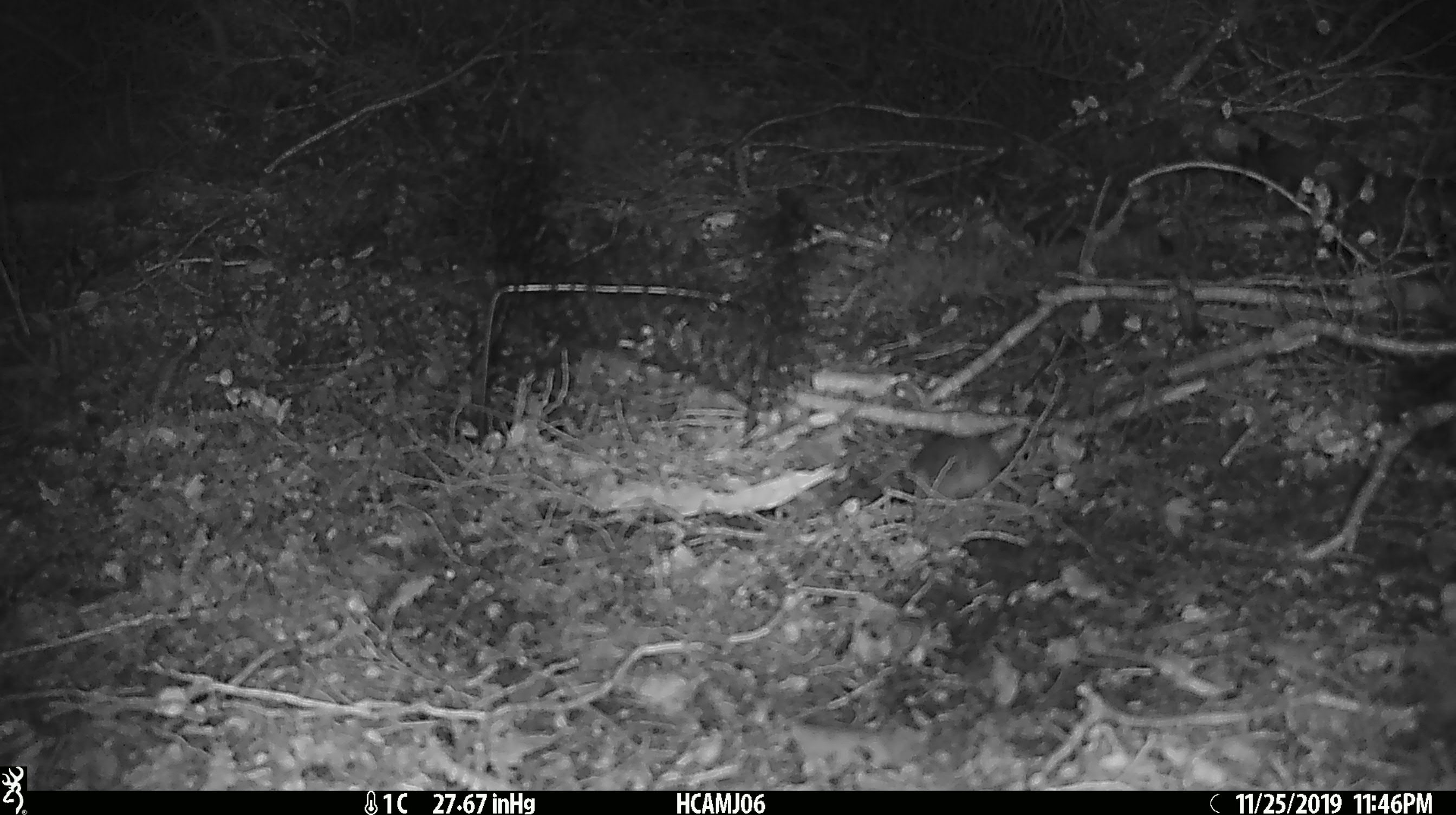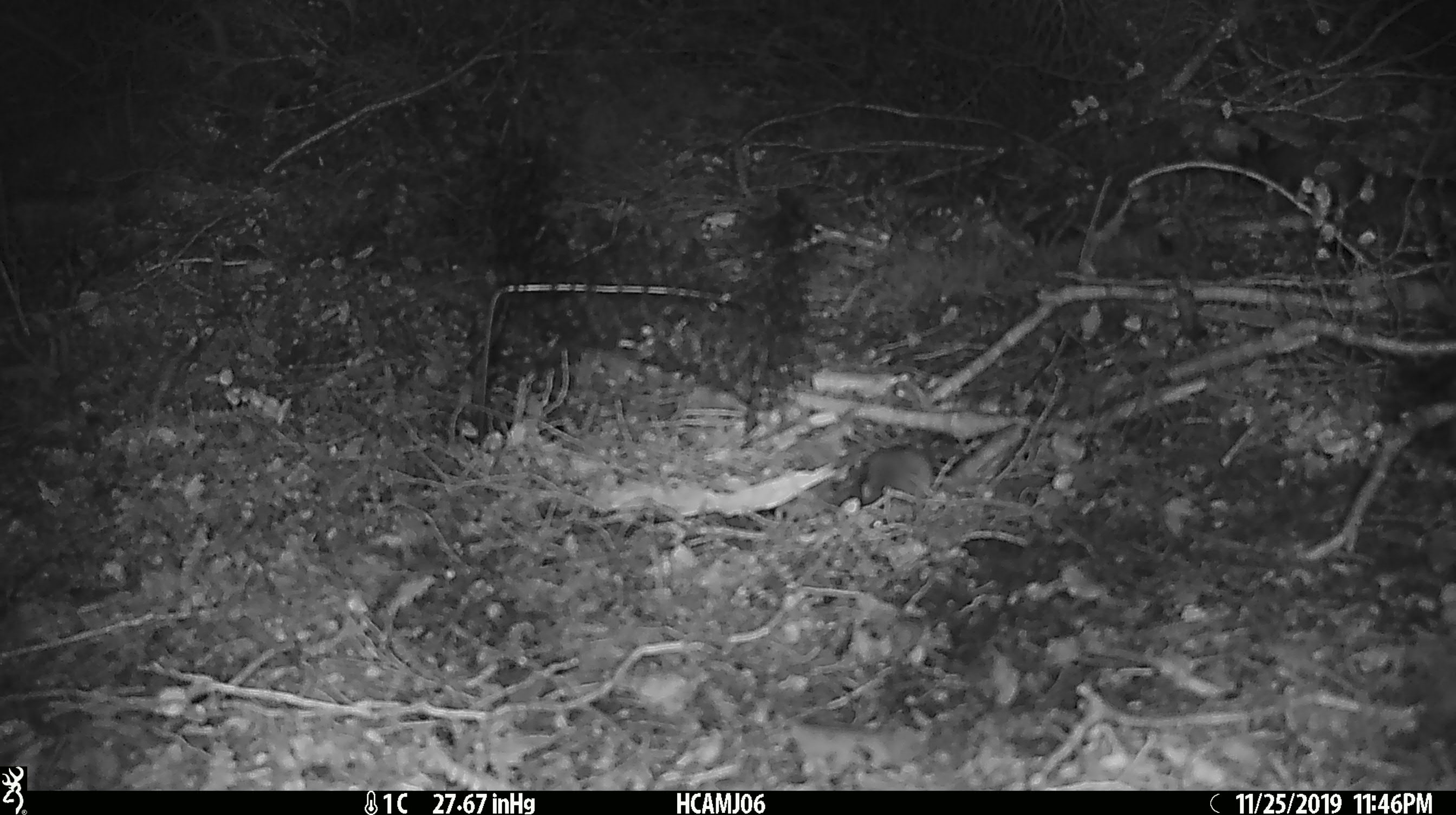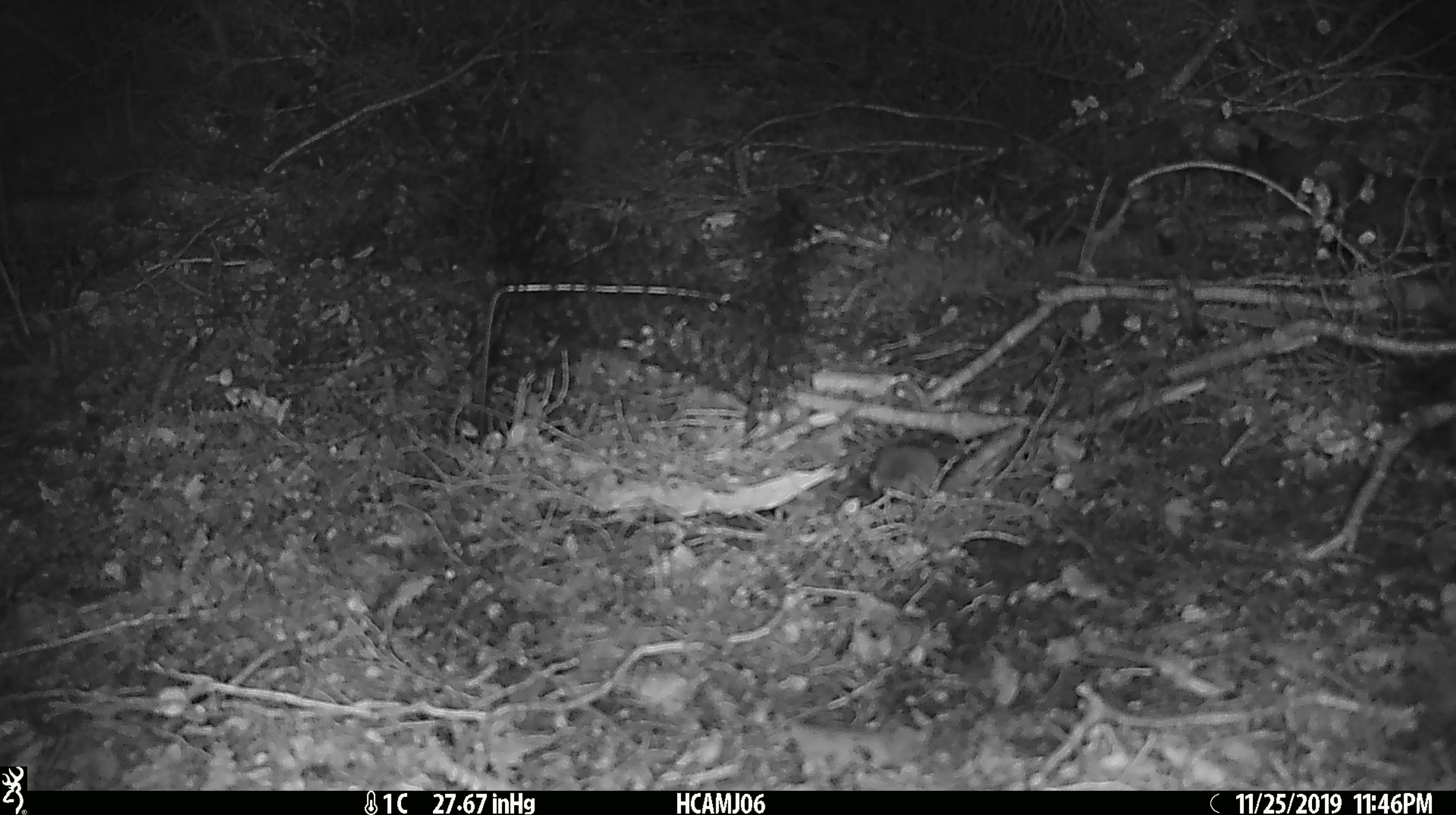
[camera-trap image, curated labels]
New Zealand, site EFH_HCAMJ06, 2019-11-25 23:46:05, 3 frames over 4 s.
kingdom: Animalia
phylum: Chordata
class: Mammalia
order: Rodentia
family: Muridae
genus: Mus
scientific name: Mus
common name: mouse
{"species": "mouse (Mus)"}